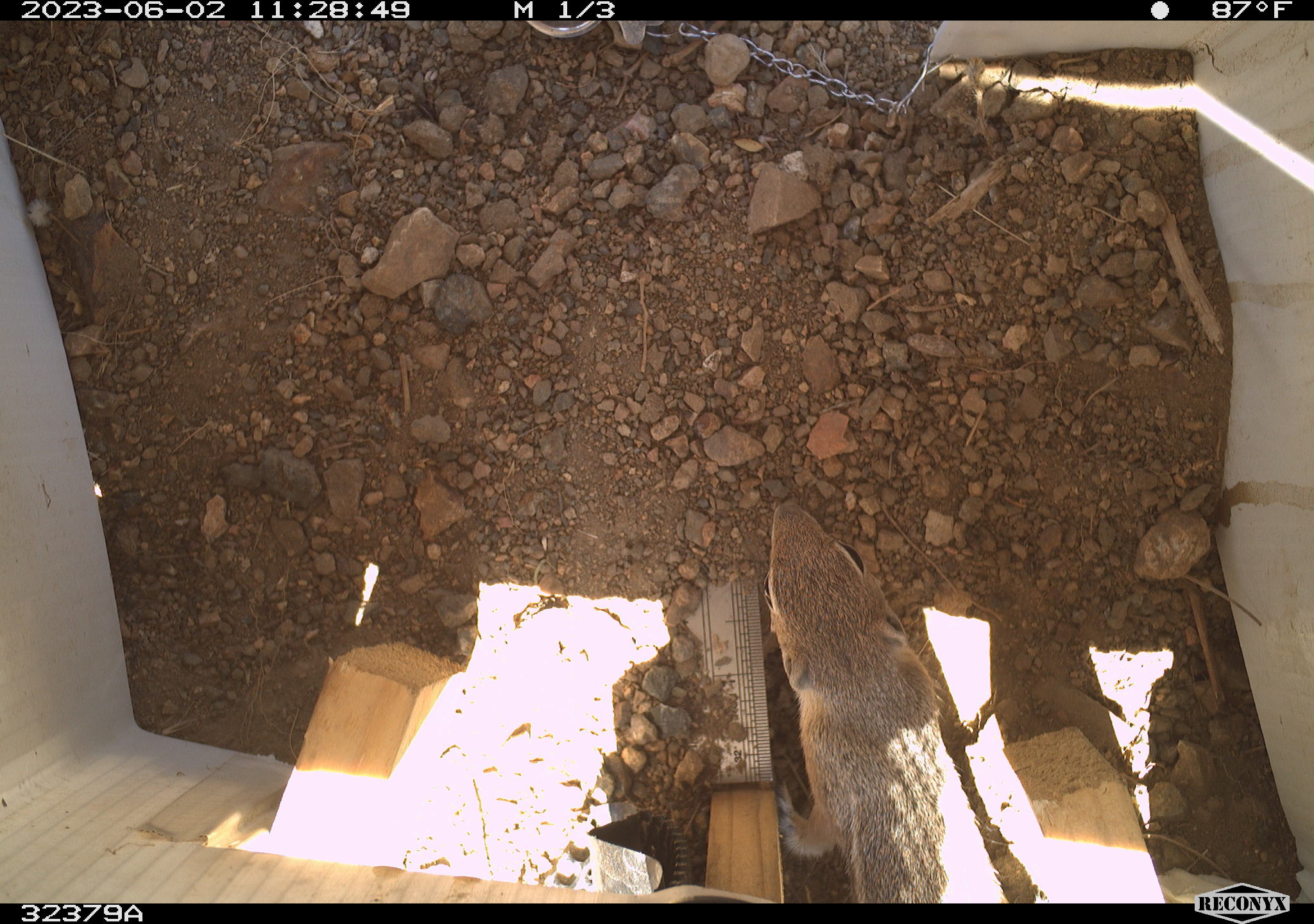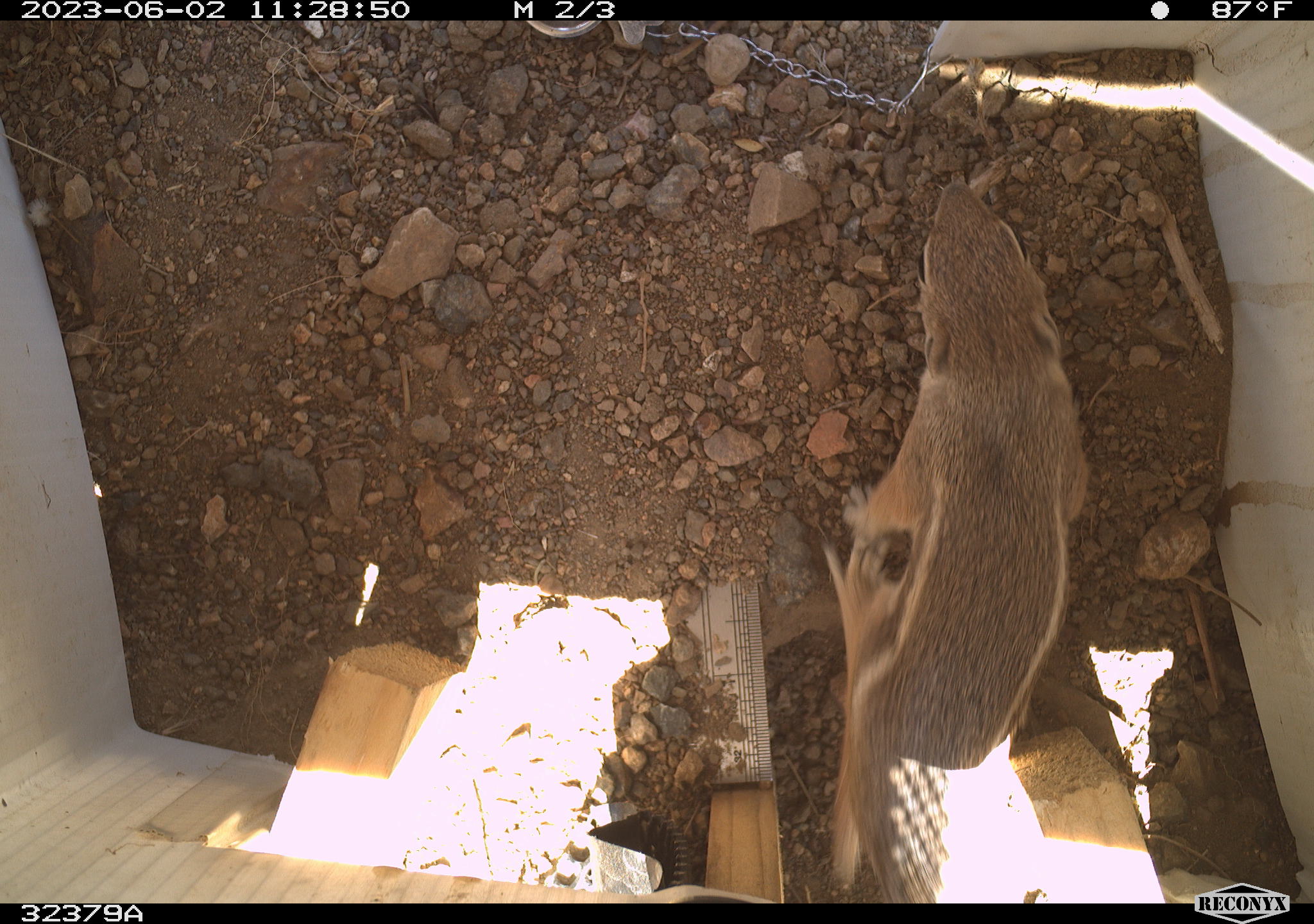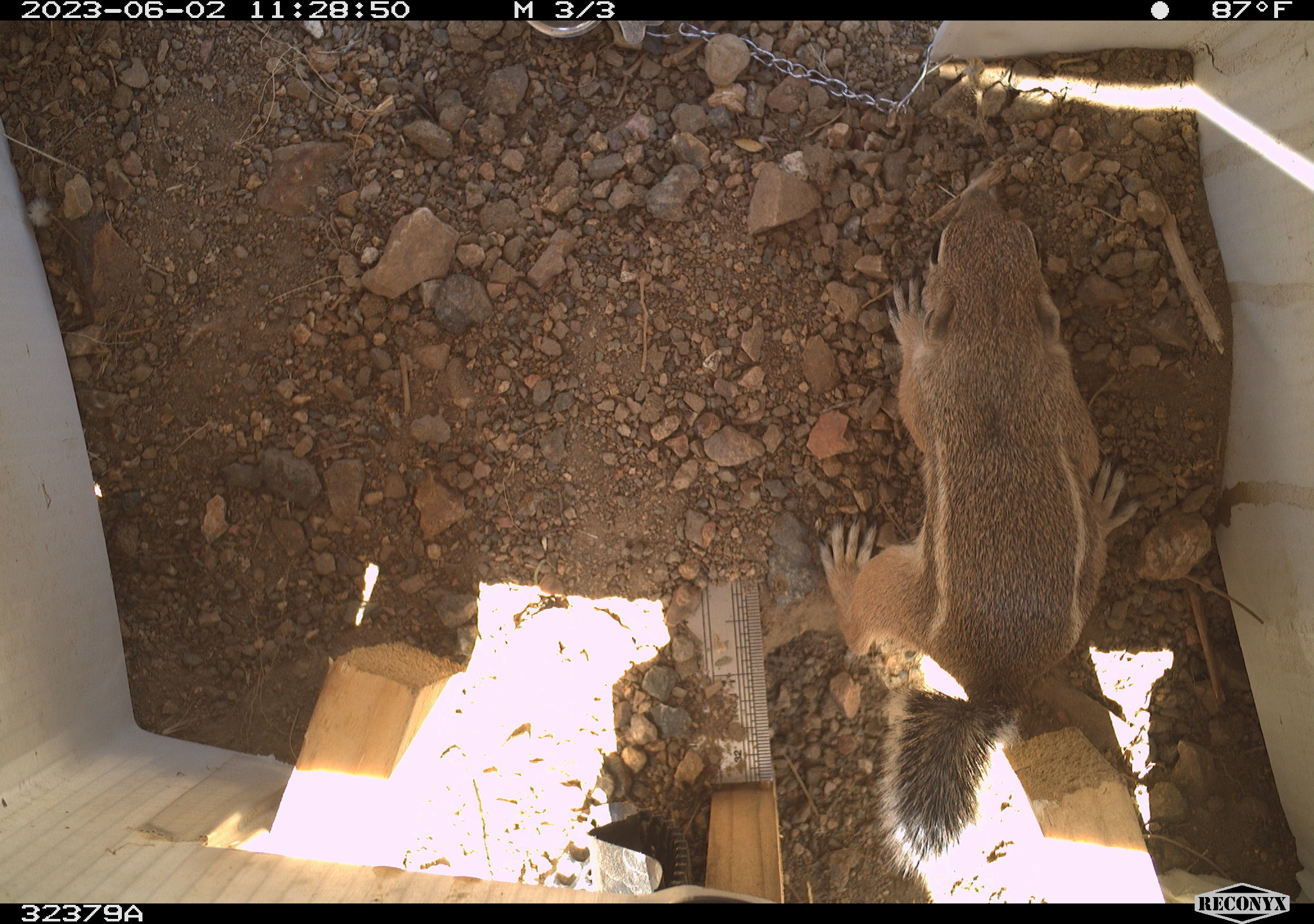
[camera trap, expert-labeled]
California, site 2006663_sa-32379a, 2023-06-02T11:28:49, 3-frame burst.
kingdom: Animalia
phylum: Chordata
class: Mammalia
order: Rodentia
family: Sciuridae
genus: Ammospermophilus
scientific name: Ammospermophilus leucurus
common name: white-tailed antelope squirrel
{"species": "white-tailed antelope squirrel (Ammospermophilus leucurus)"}